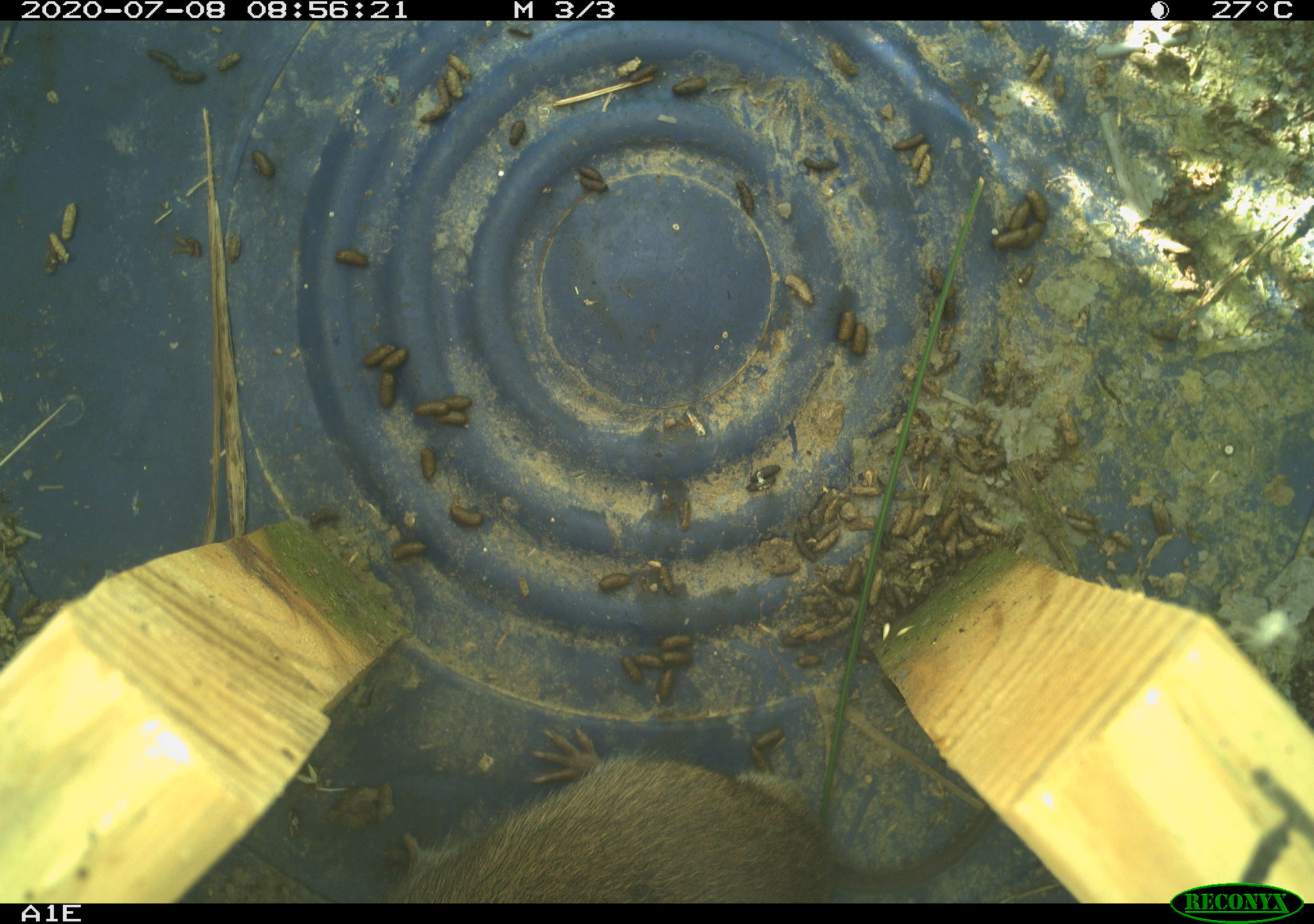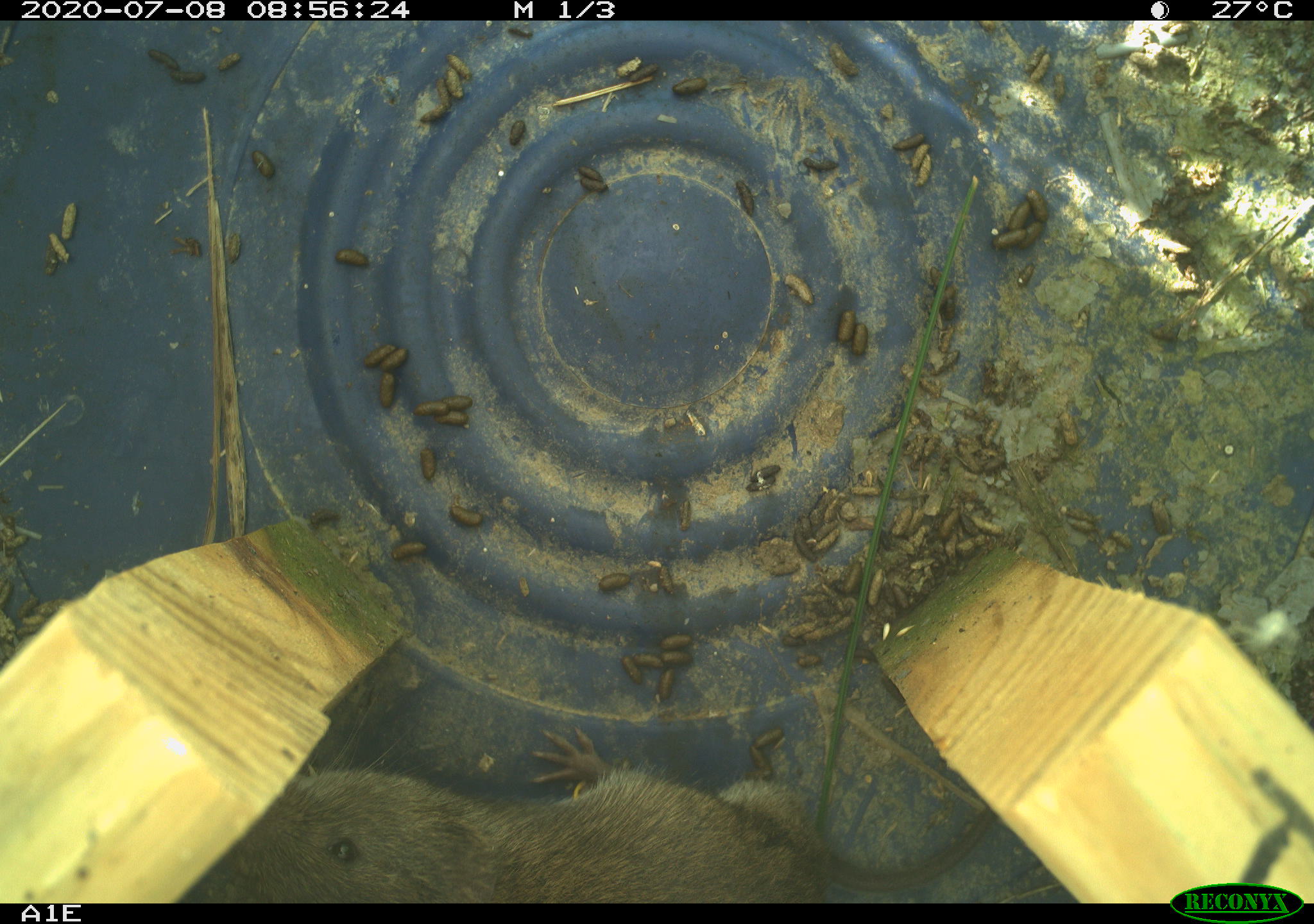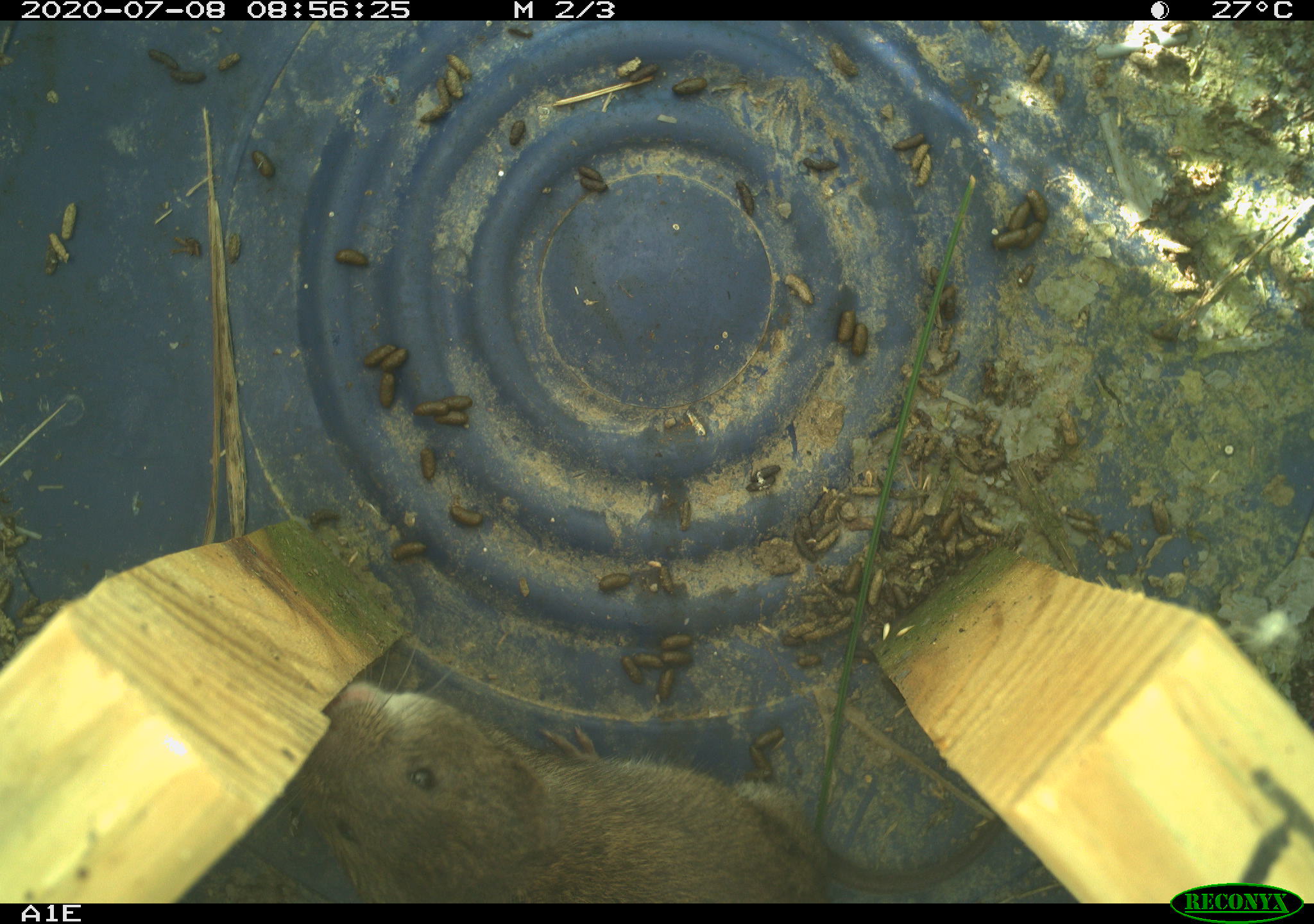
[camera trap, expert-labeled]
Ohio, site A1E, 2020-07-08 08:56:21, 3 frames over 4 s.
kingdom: Animalia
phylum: Chordata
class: Mammalia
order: Rodentia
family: Cricetidae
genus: Microtus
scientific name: Microtus pennsylvanicus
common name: meadow vole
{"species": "meadow vole (Microtus pennsylvanicus)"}